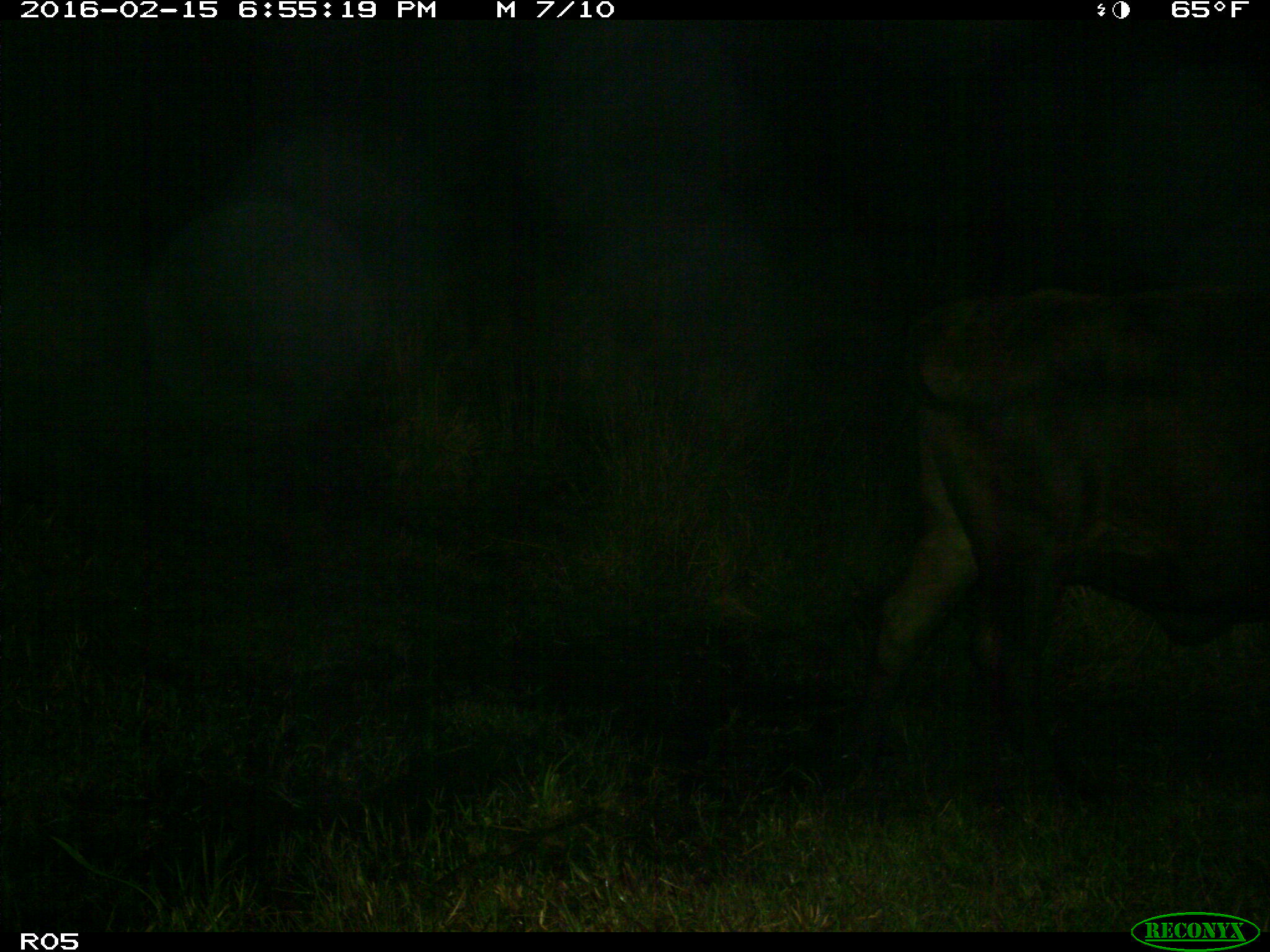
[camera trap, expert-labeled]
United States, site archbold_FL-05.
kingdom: Animalia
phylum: Chordata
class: Mammalia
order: Artiodactyla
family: Bovidae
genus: Bos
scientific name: Bos taurus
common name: domestic cow